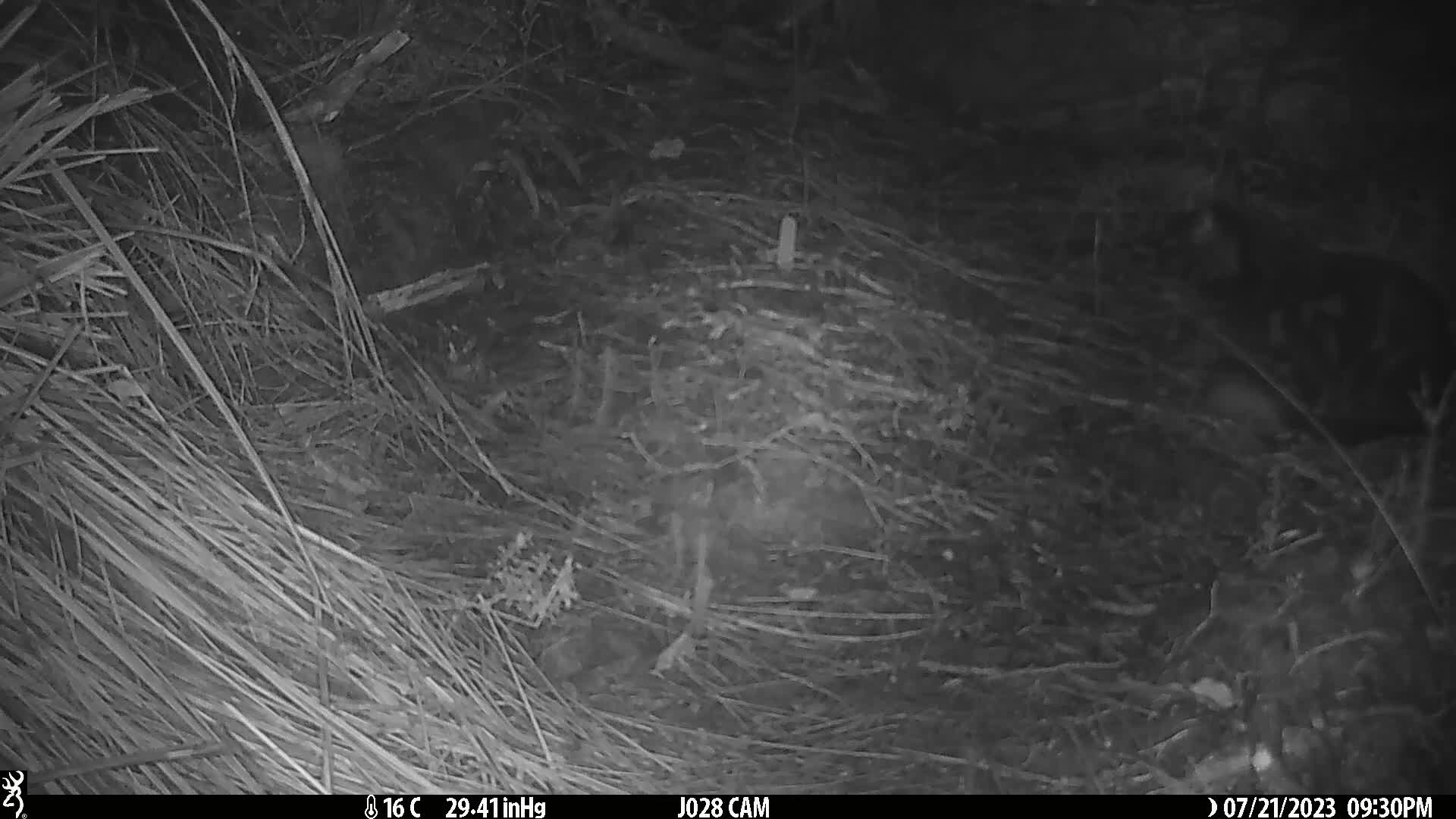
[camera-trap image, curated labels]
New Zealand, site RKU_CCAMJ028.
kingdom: Animalia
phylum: Chordata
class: Mammalia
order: Carnivora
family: Felidae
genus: Felis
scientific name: Felis catus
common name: domestic cat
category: cat